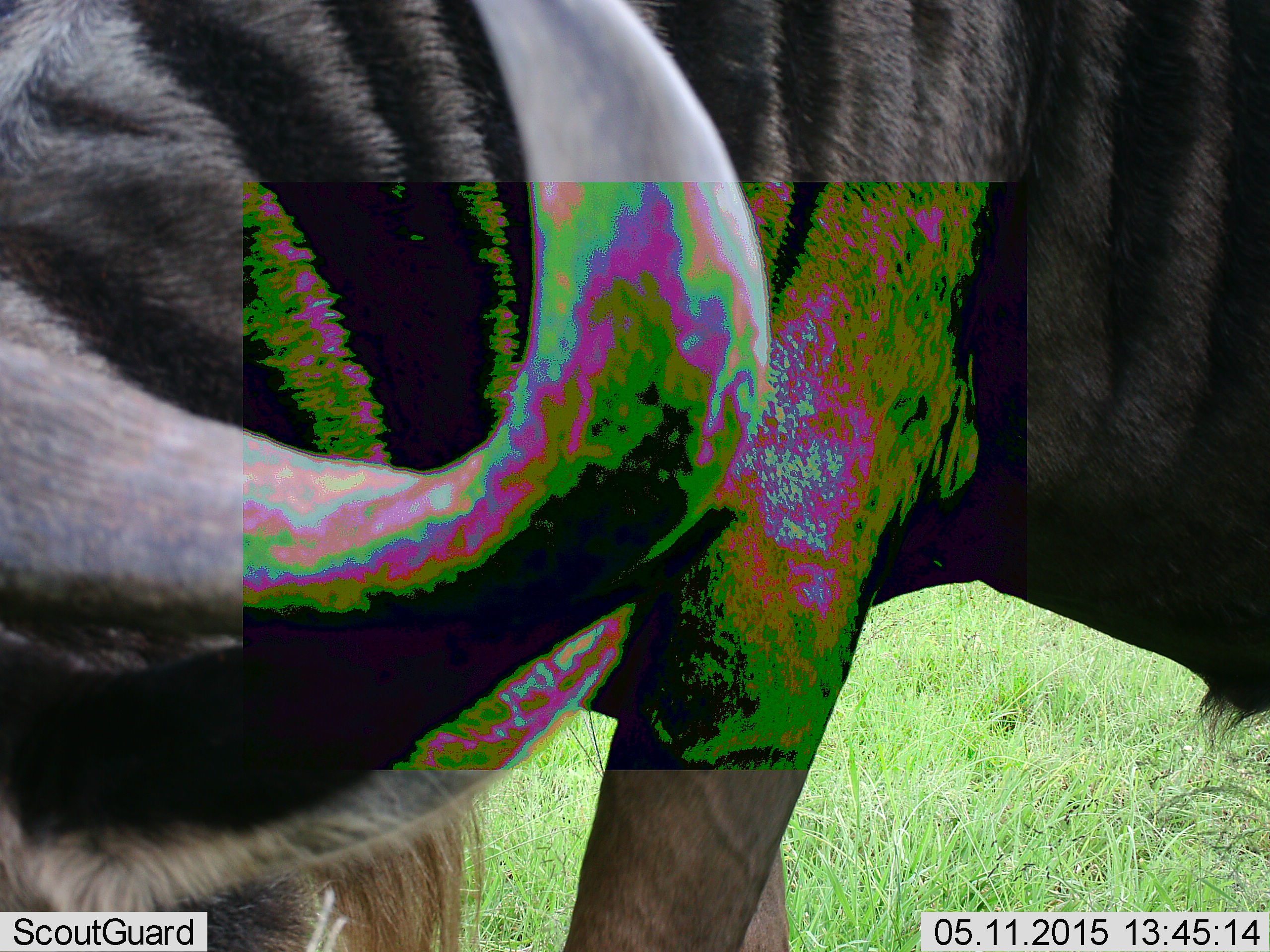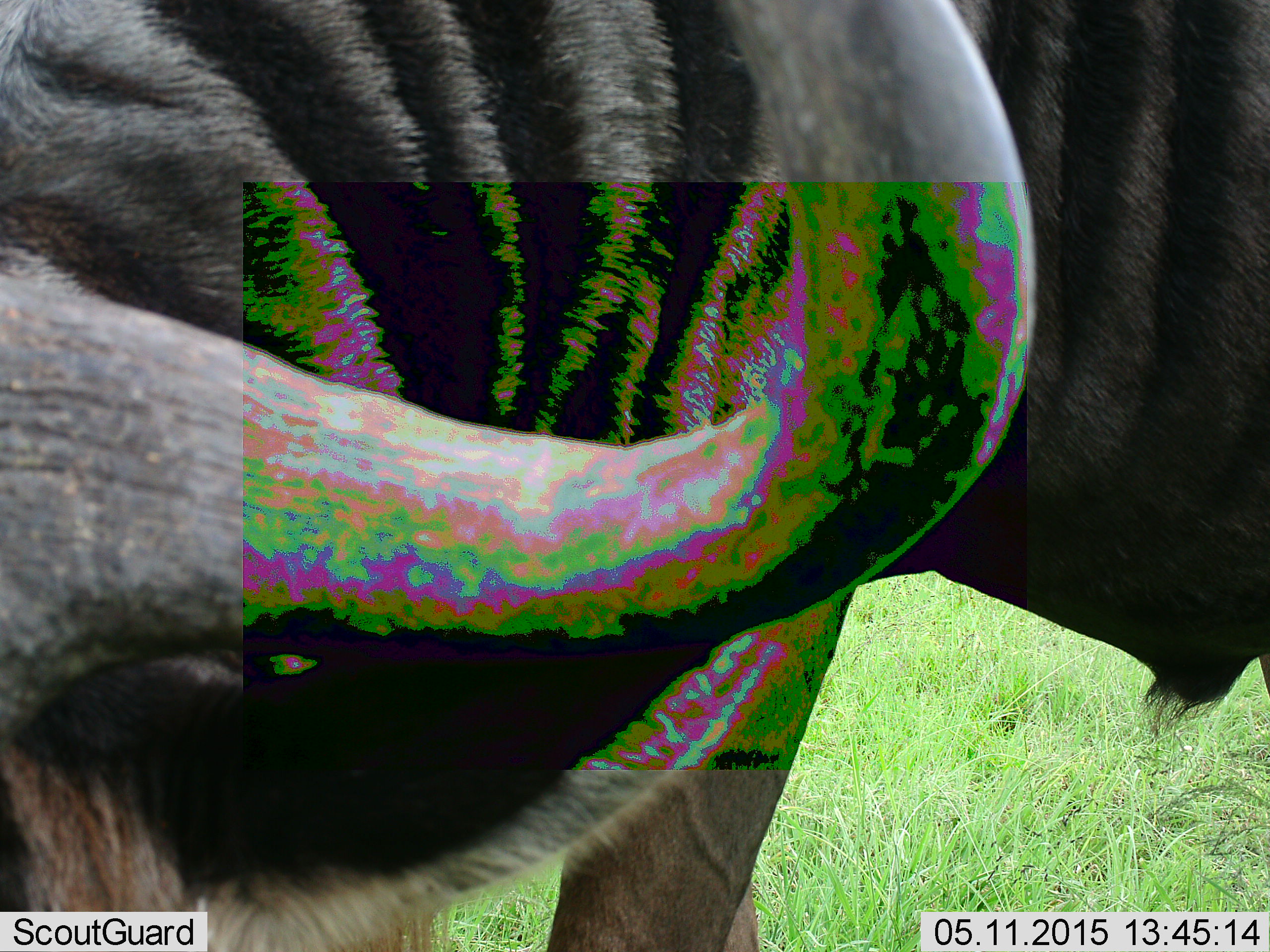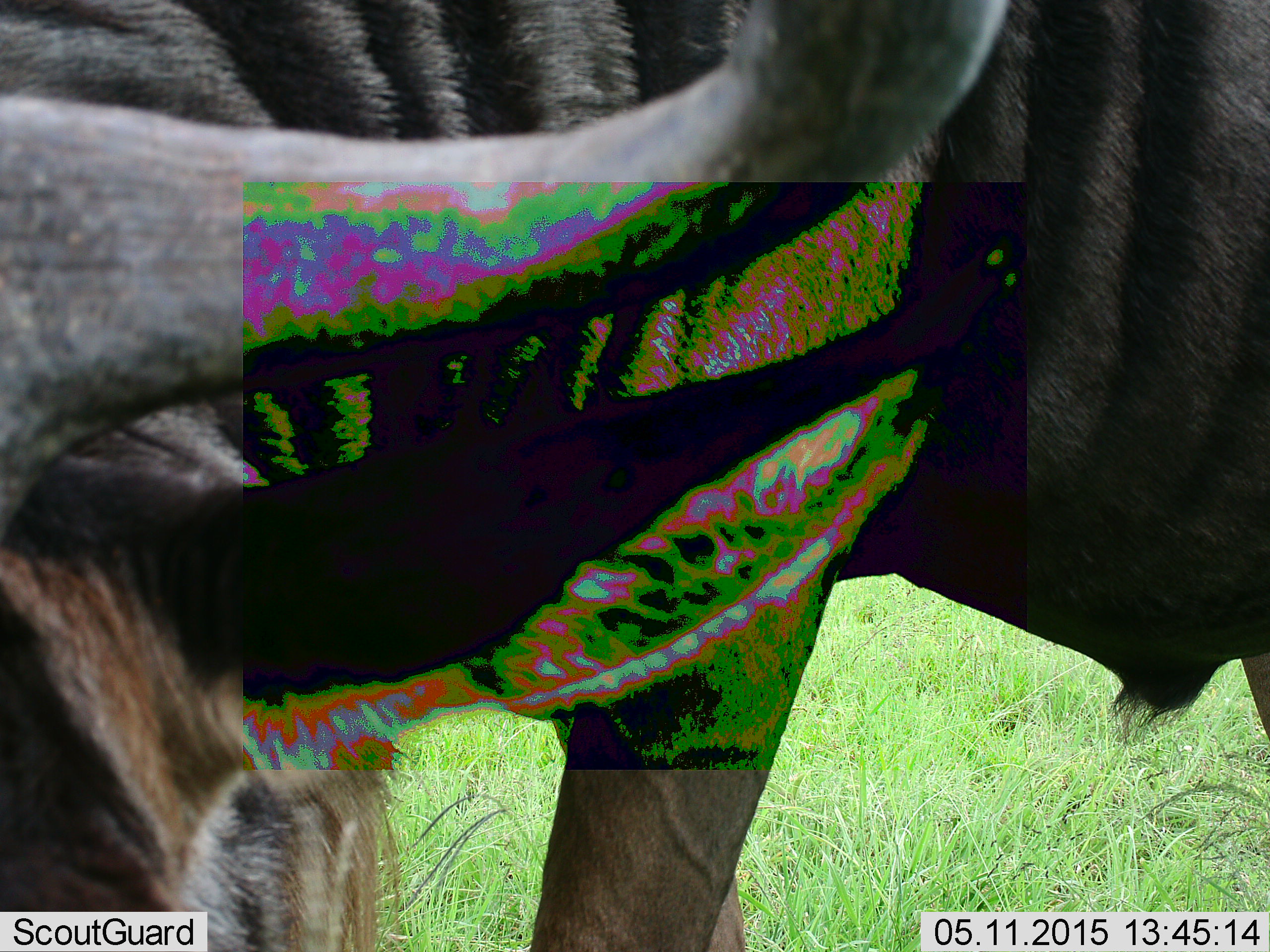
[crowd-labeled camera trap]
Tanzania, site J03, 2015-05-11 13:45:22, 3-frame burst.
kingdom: Animalia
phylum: Chordata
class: Mammalia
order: Artiodactyla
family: Bovidae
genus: Connochaetes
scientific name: Connochaetes taurinus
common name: blue wildebeest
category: wildebeest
Wildebeest (blue wildebeest) (Connochaetes taurinus), count 1. Behavior (volunteer vote fractions): standing 60%, resting 0%, moving 20%, interacting 0%. Young present (vote fraction): 0%. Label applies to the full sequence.